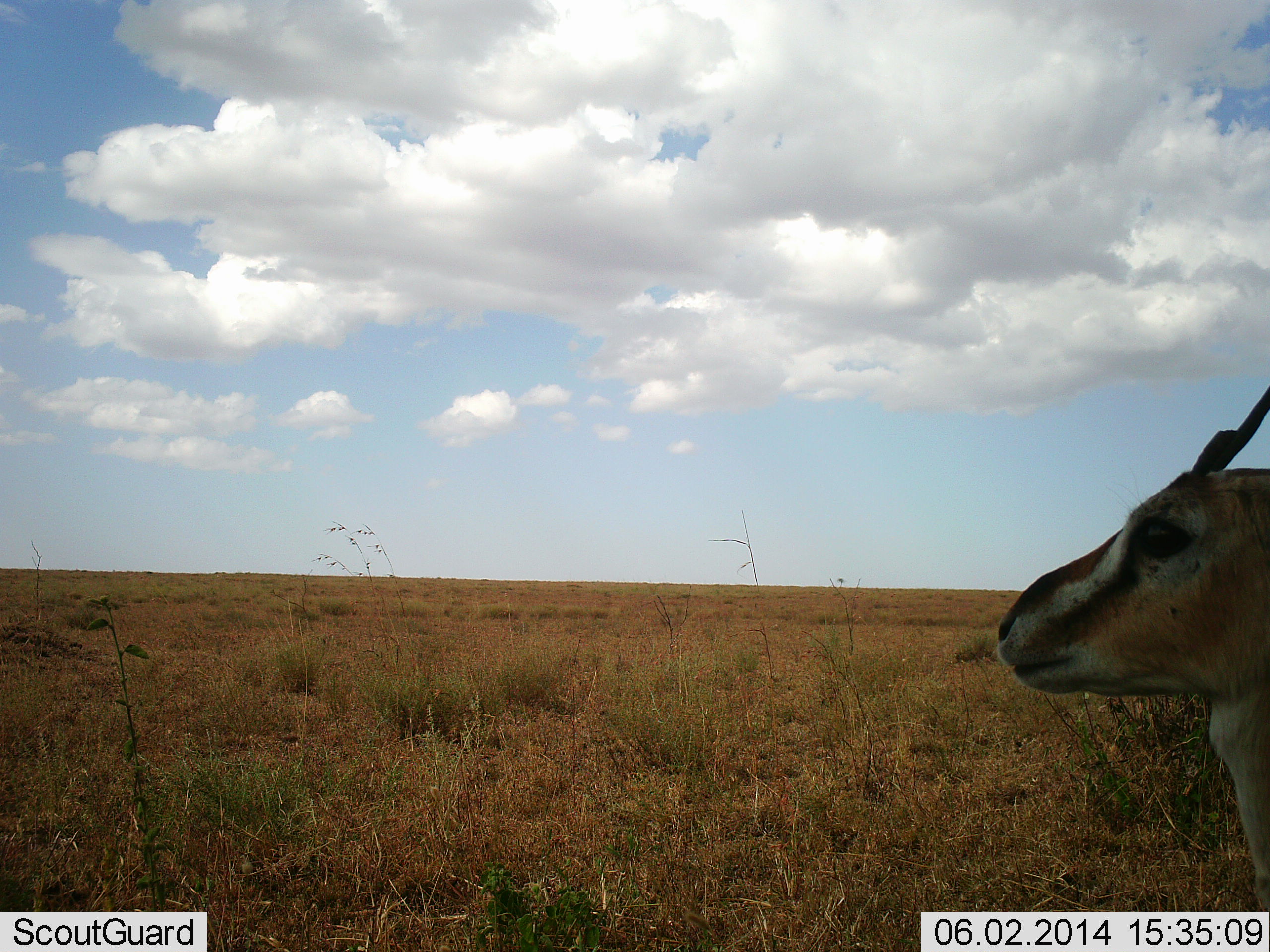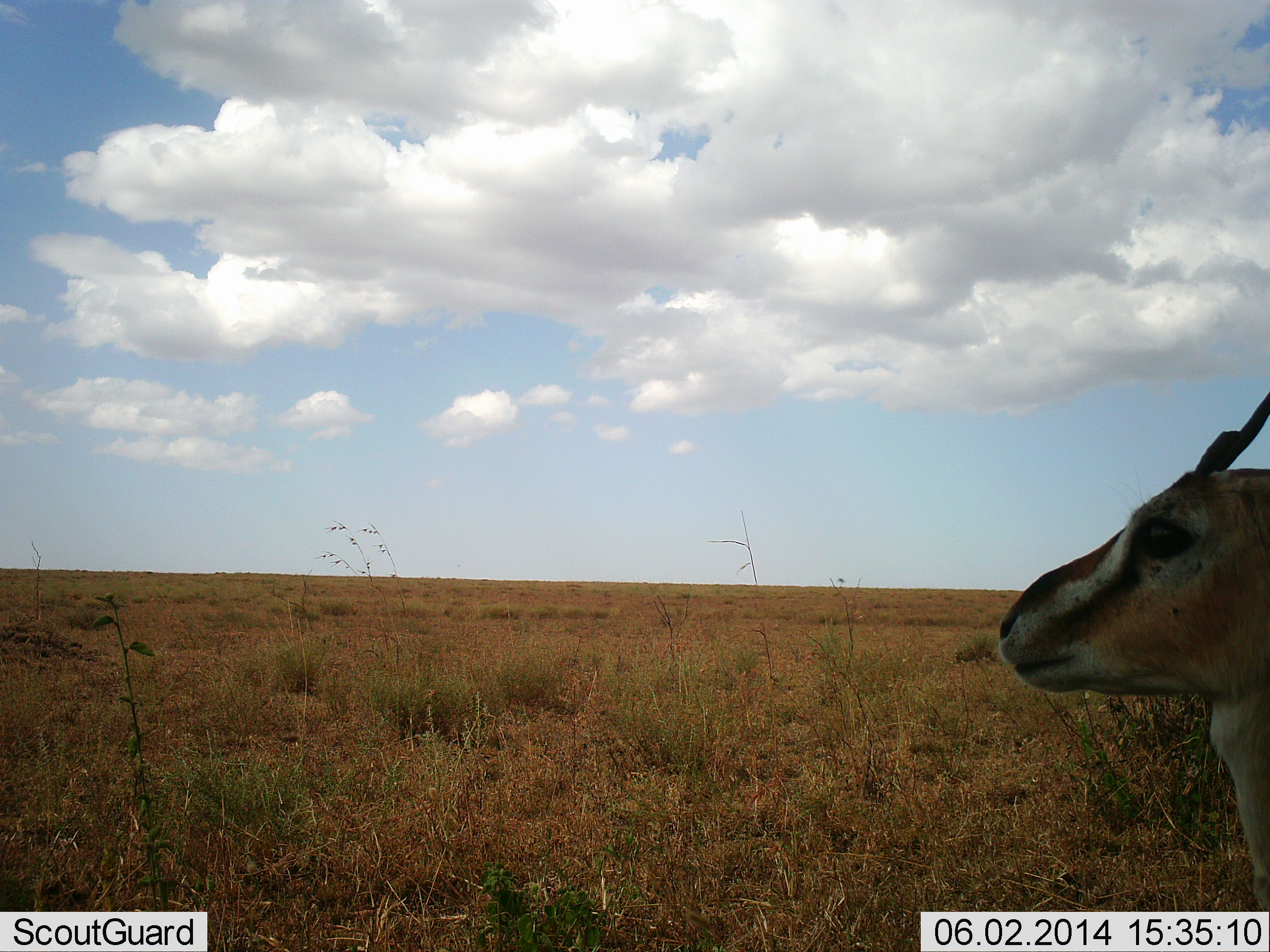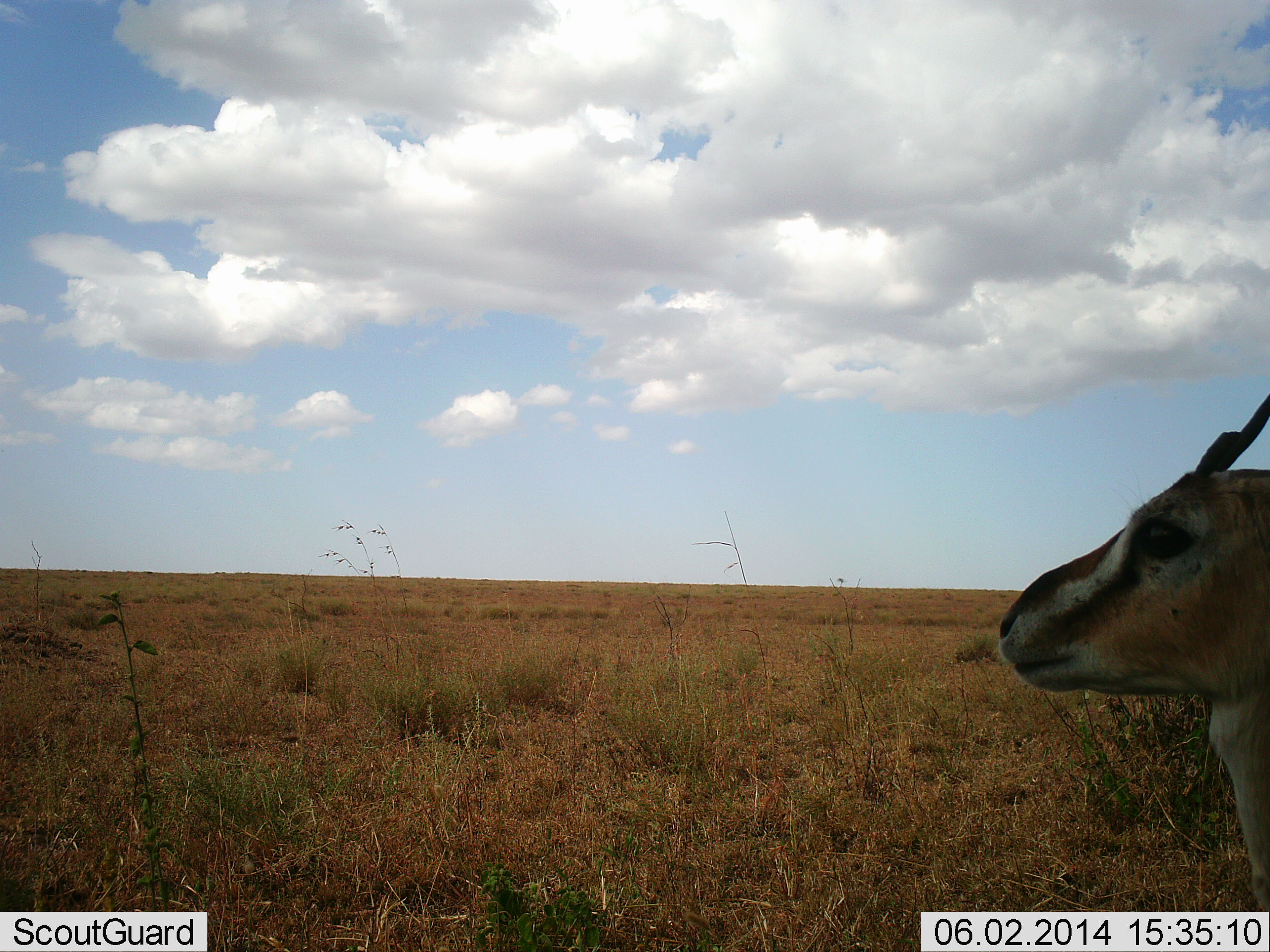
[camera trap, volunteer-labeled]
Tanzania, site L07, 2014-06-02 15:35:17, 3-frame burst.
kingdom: Animalia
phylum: Chordata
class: Mammalia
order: Artiodactyla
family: Bovidae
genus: Eudorcas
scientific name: Eudorcas thomsonii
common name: thomson's gazelle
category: gazellethomsons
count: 1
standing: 90%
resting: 10%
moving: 0%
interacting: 0%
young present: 0%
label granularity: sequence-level